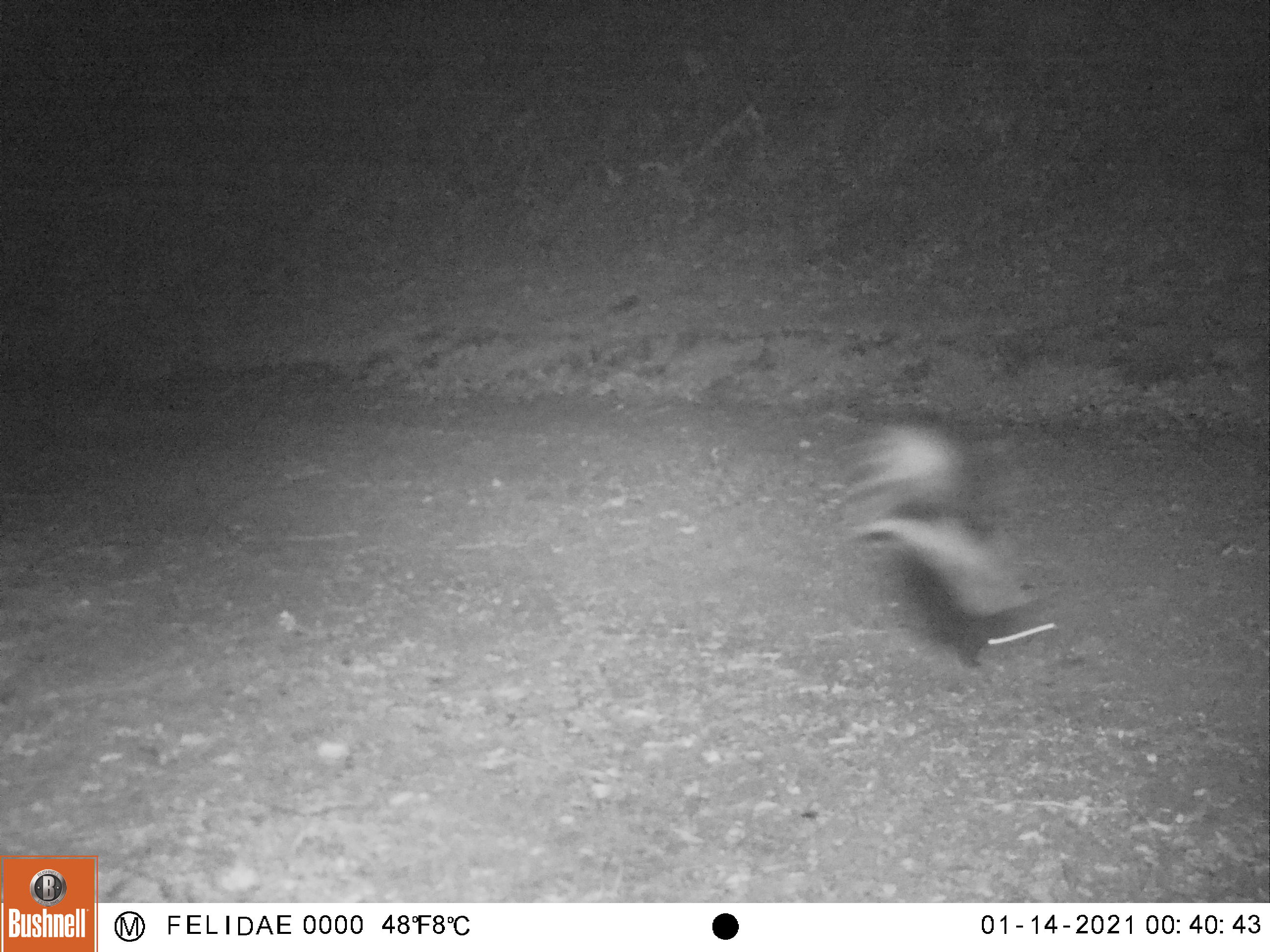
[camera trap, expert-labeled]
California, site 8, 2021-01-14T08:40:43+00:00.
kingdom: Animalia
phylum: Chordata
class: Mammalia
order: Carnivora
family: Mephitidae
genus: Mephitis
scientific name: Mephitis mephitis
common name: striped skunk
Striped skunk (Mephitis mephitis).